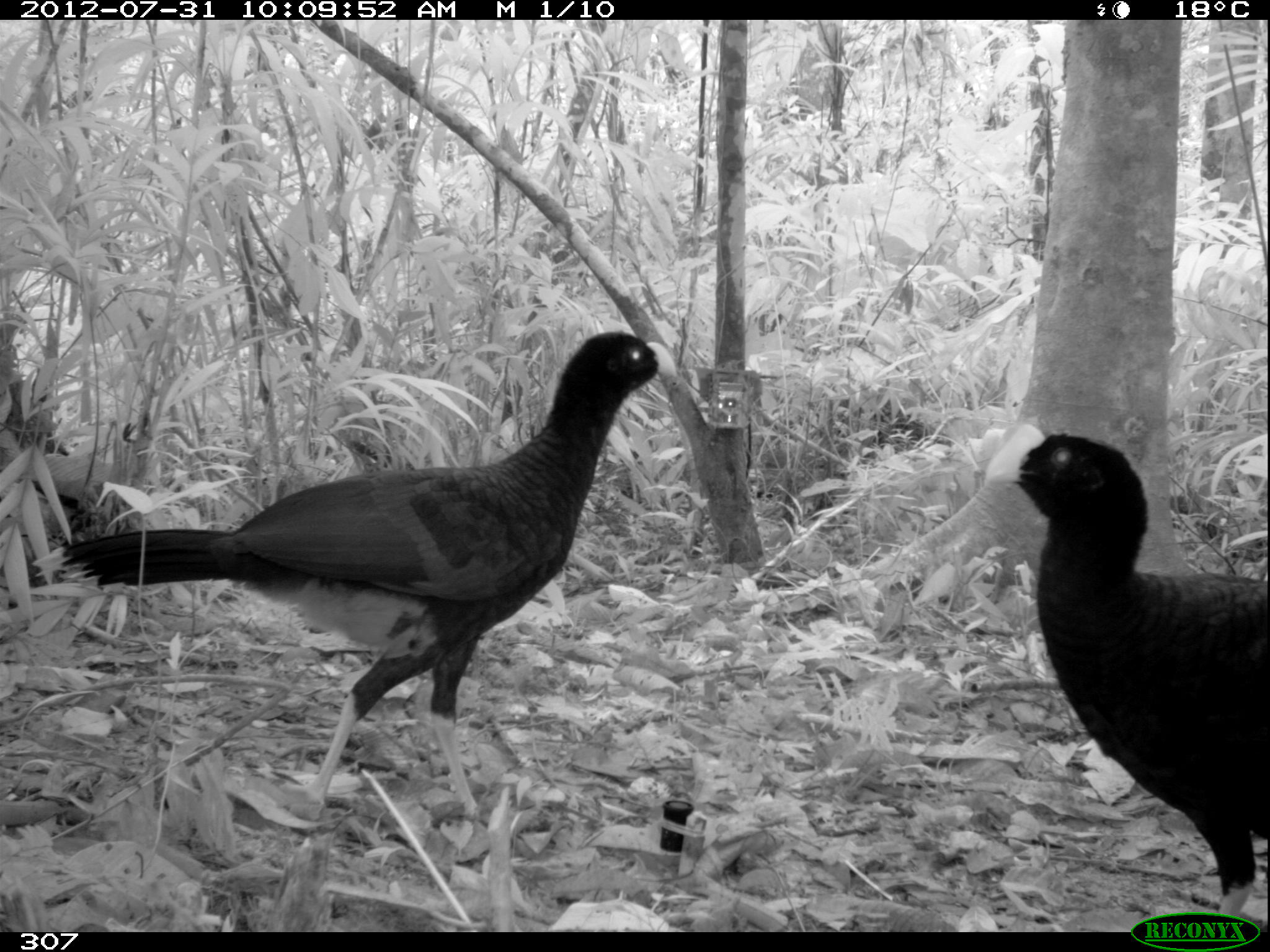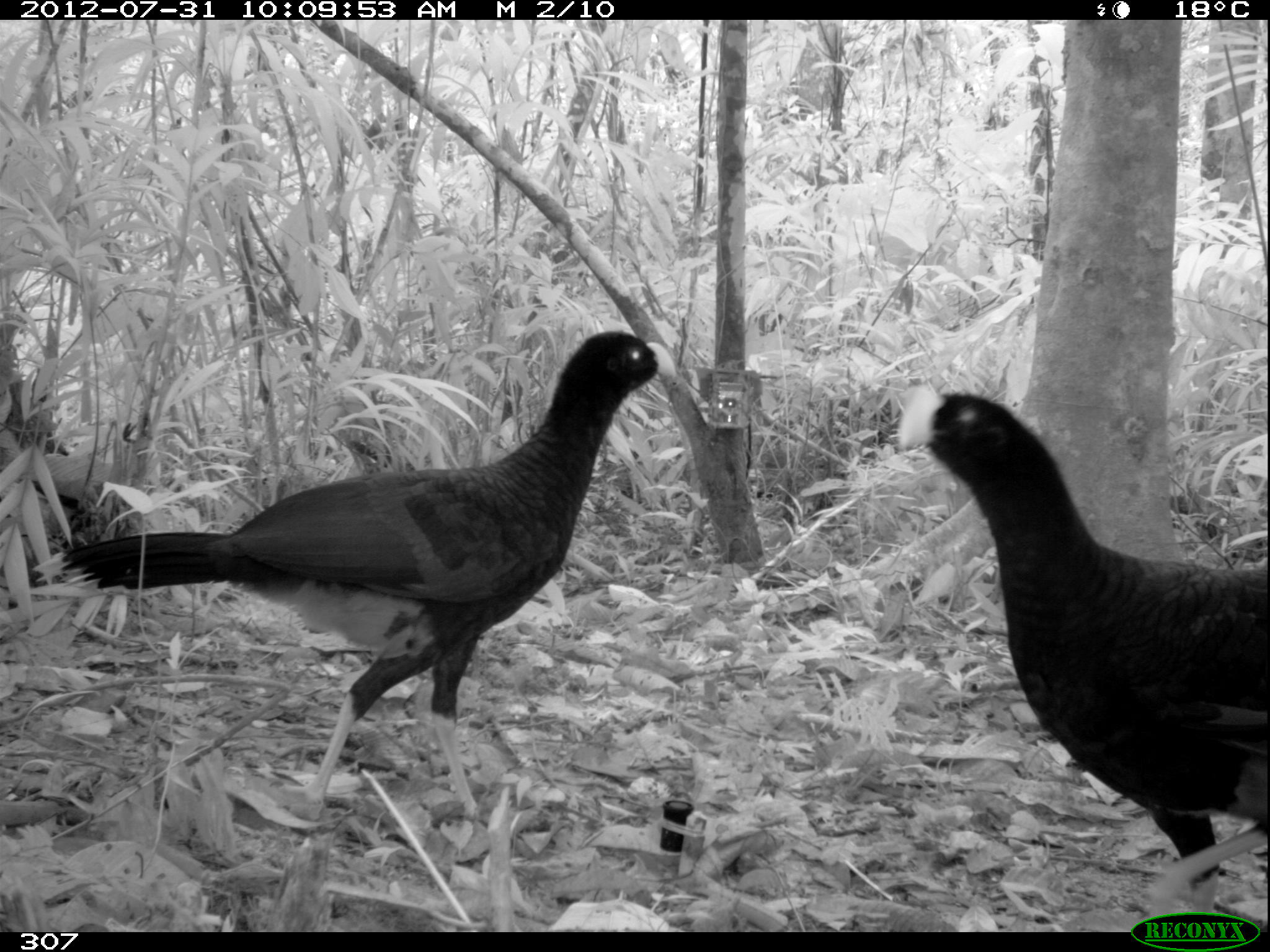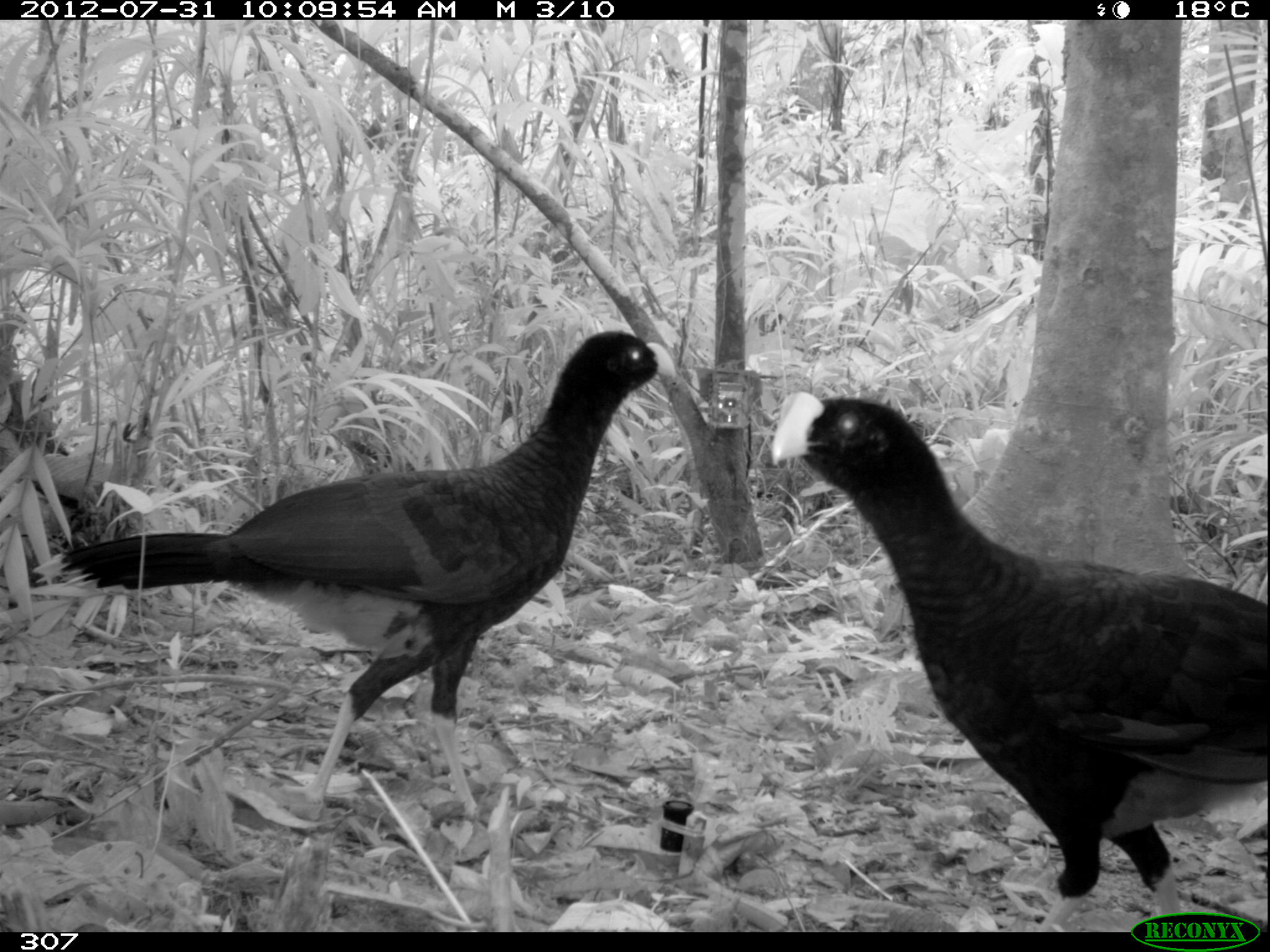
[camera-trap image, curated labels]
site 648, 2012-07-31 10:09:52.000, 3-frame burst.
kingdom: Animalia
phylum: Chordata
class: Aves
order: Galliformes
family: Cracidae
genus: Mitu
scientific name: Mitu tuberosum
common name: razor-billed curassow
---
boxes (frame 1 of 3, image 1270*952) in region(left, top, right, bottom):
mitu tuberosum: region(32, 325, 679, 813); region(976, 419, 1268, 928)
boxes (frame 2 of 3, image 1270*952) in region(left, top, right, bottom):
mitu tuberosum: region(22, 329, 679, 827); region(887, 379, 1268, 930)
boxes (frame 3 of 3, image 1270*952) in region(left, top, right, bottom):
mitu tuberosum: region(28, 328, 675, 816); region(763, 387, 1268, 930)